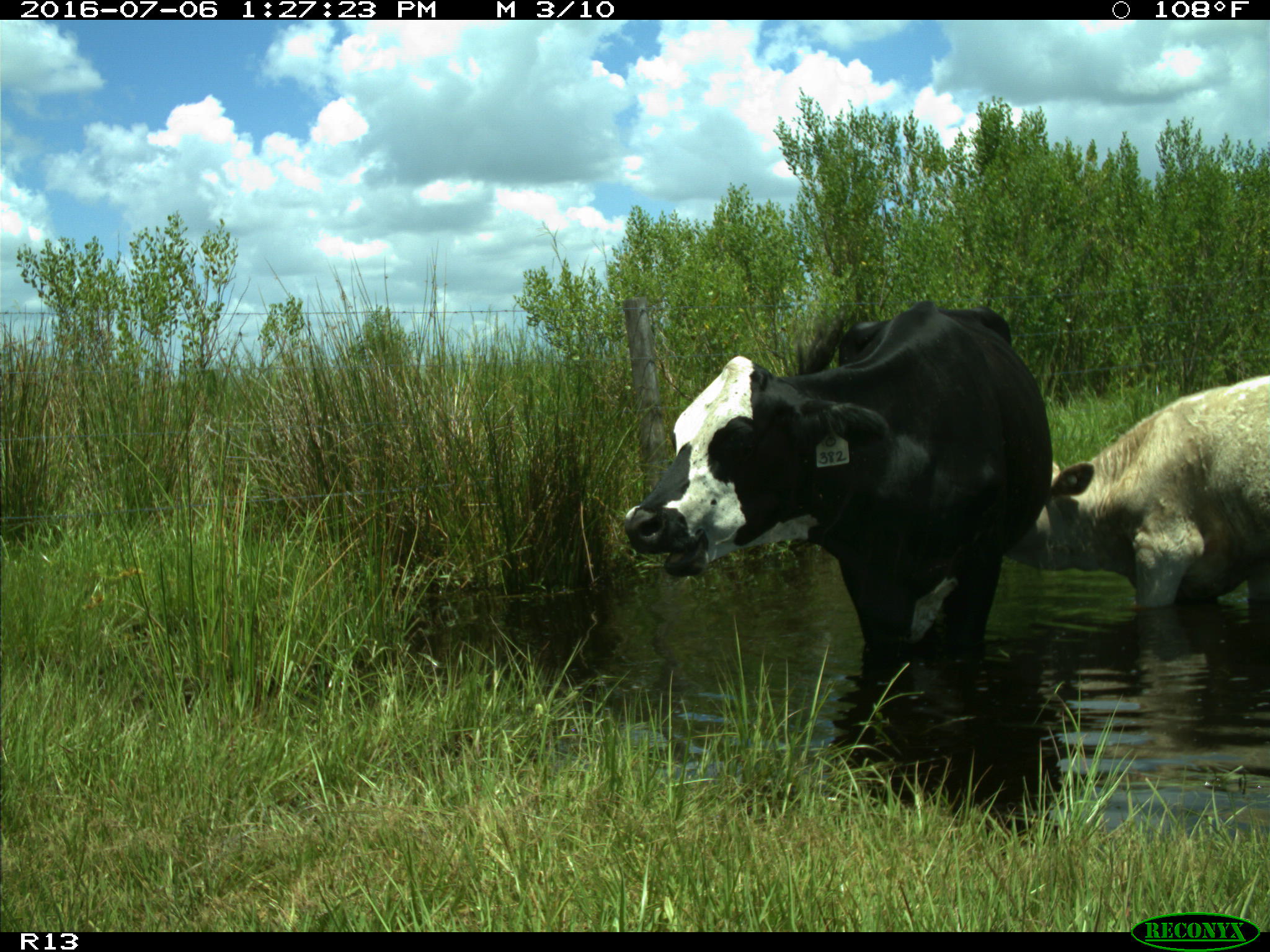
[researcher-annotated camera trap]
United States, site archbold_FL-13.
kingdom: Animalia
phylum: Chordata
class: Mammalia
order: Artiodactyla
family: Bovidae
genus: Bos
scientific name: Bos taurus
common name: domestic cow